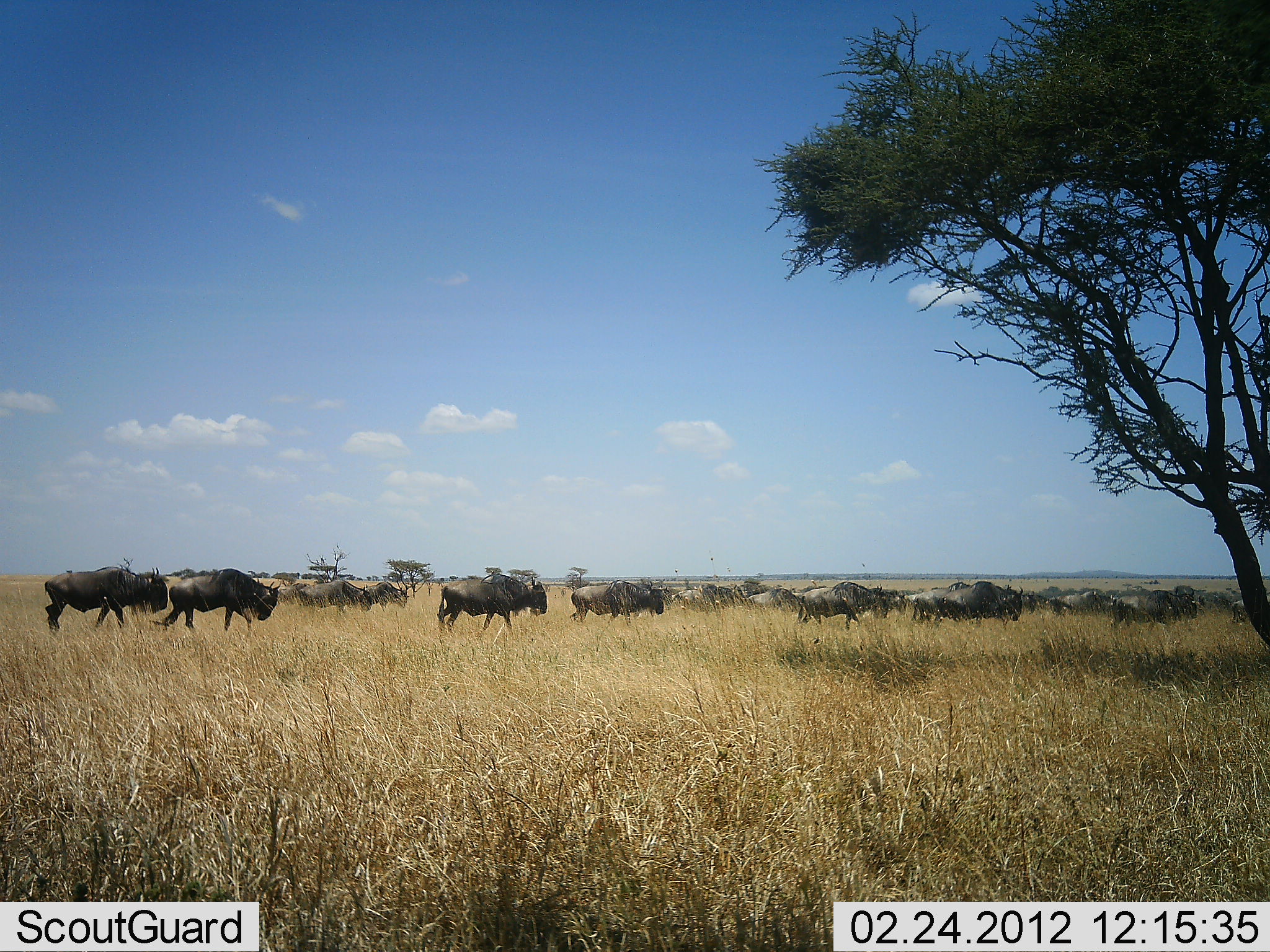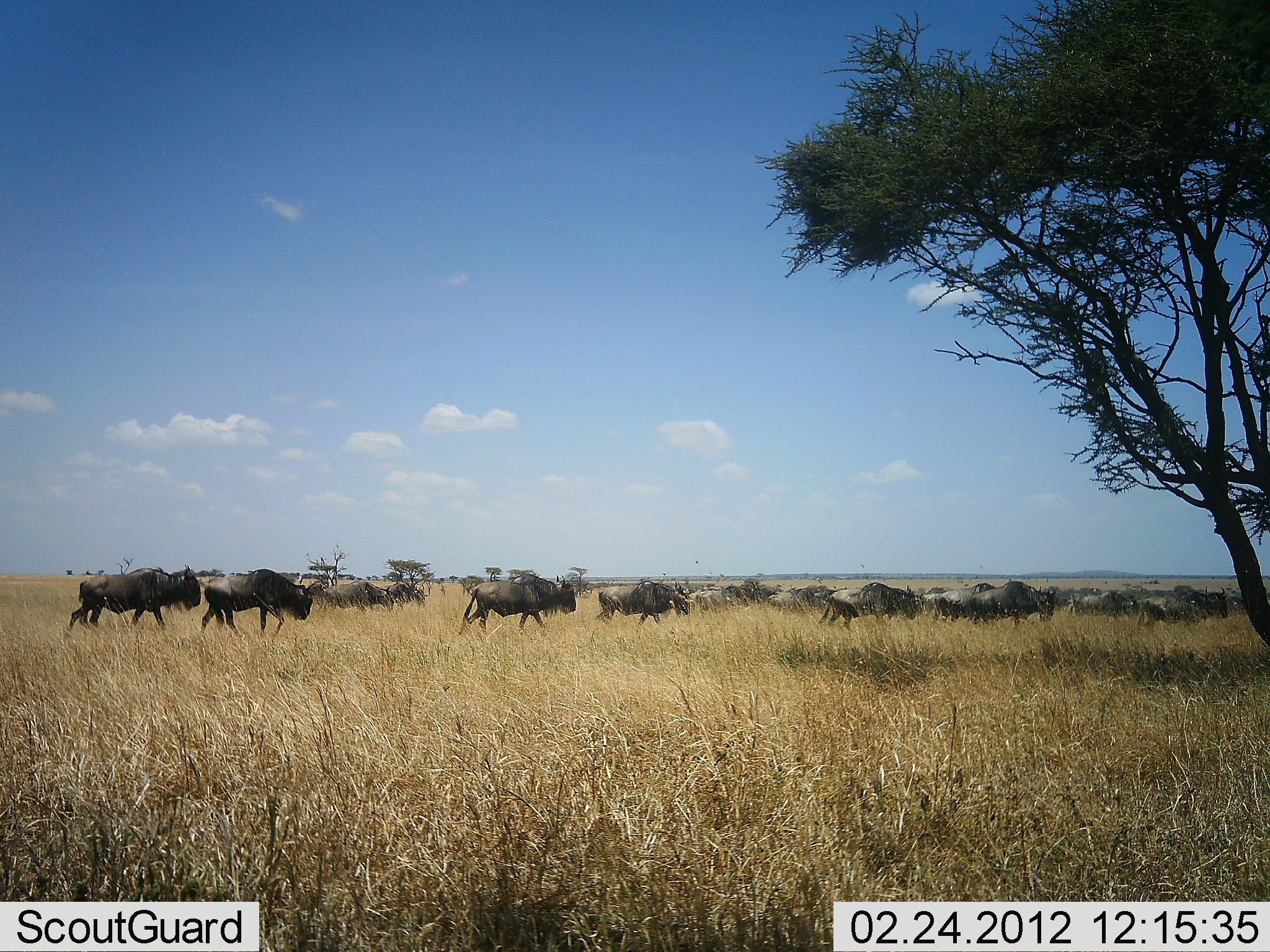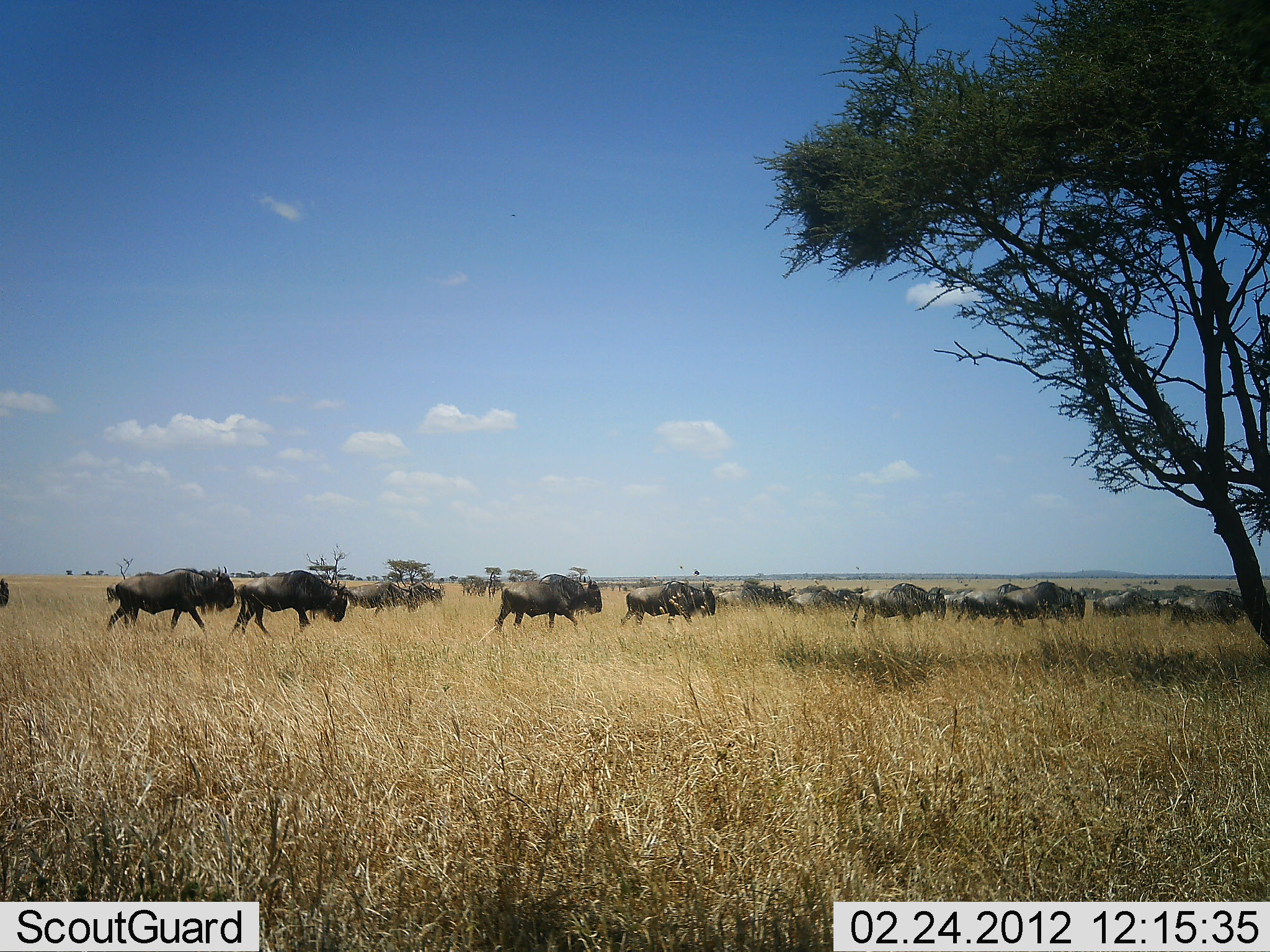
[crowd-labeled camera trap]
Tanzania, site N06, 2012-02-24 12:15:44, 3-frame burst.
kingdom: Animalia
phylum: Chordata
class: Mammalia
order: Artiodactyla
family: Bovidae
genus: Connochaetes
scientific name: Connochaetes taurinus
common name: blue wildebeest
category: wildebeest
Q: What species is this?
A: Wildebeest (blue wildebeest) (Connochaetes taurinus).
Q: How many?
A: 11-50.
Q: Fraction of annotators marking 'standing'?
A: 0%.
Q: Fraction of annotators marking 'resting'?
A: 3%.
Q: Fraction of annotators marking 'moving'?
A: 97%.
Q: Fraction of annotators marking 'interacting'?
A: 0%.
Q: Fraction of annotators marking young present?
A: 3%.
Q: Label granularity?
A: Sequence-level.